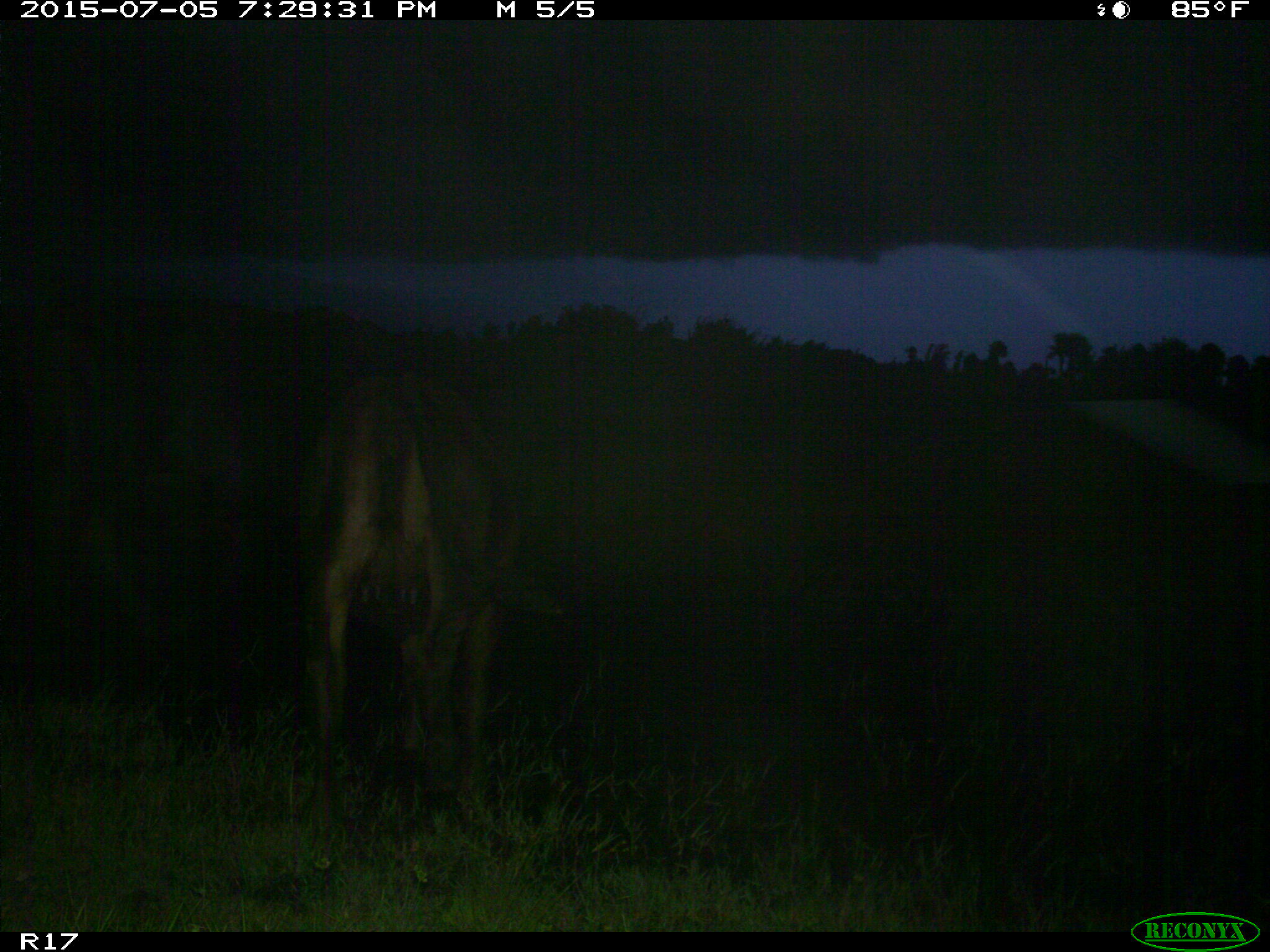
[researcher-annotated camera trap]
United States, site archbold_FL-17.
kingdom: Animalia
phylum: Chordata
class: Mammalia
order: Artiodactyla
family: Bovidae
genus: Bos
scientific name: Bos taurus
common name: domestic cow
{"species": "Bos taurus (domestic cow)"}